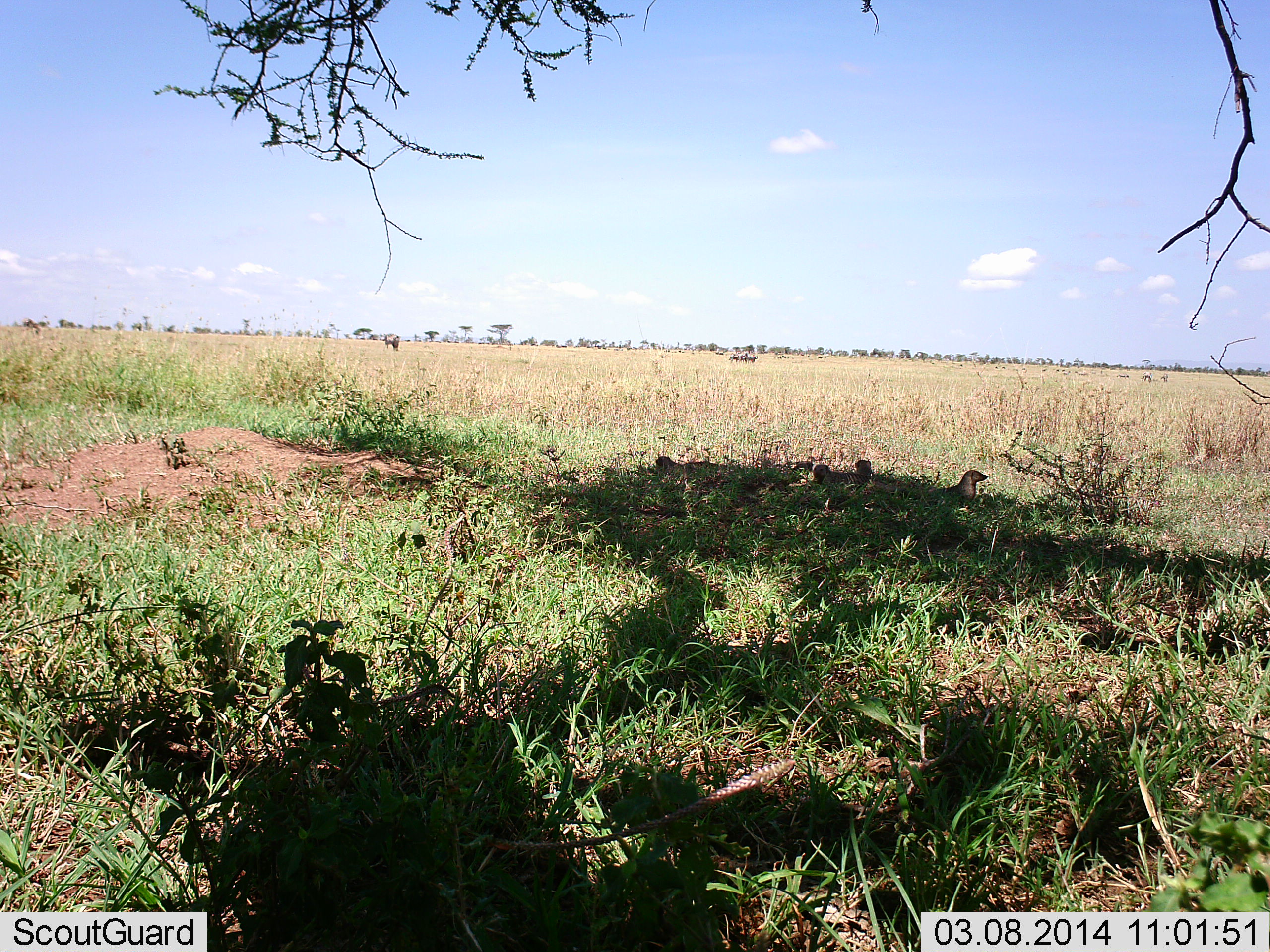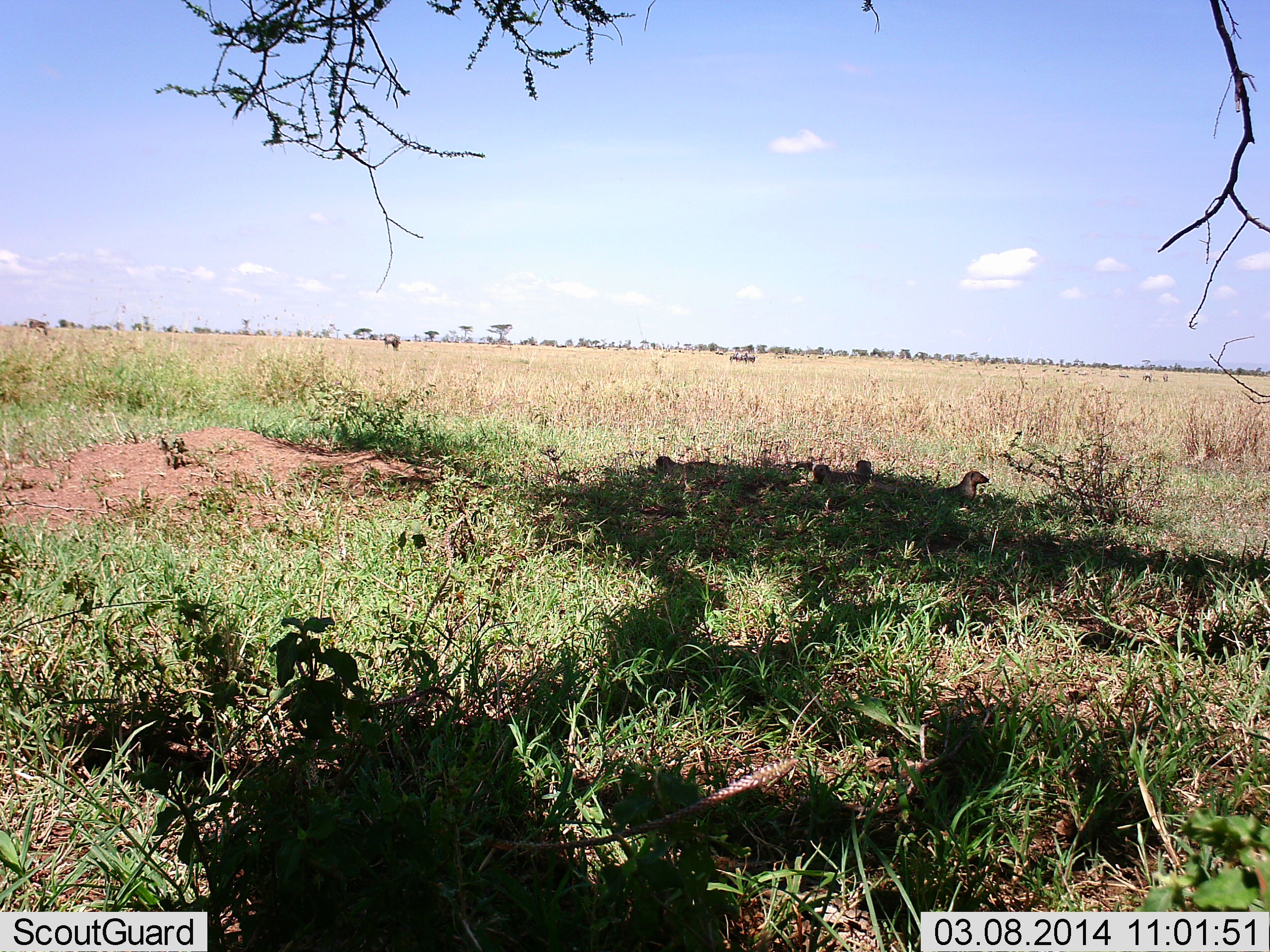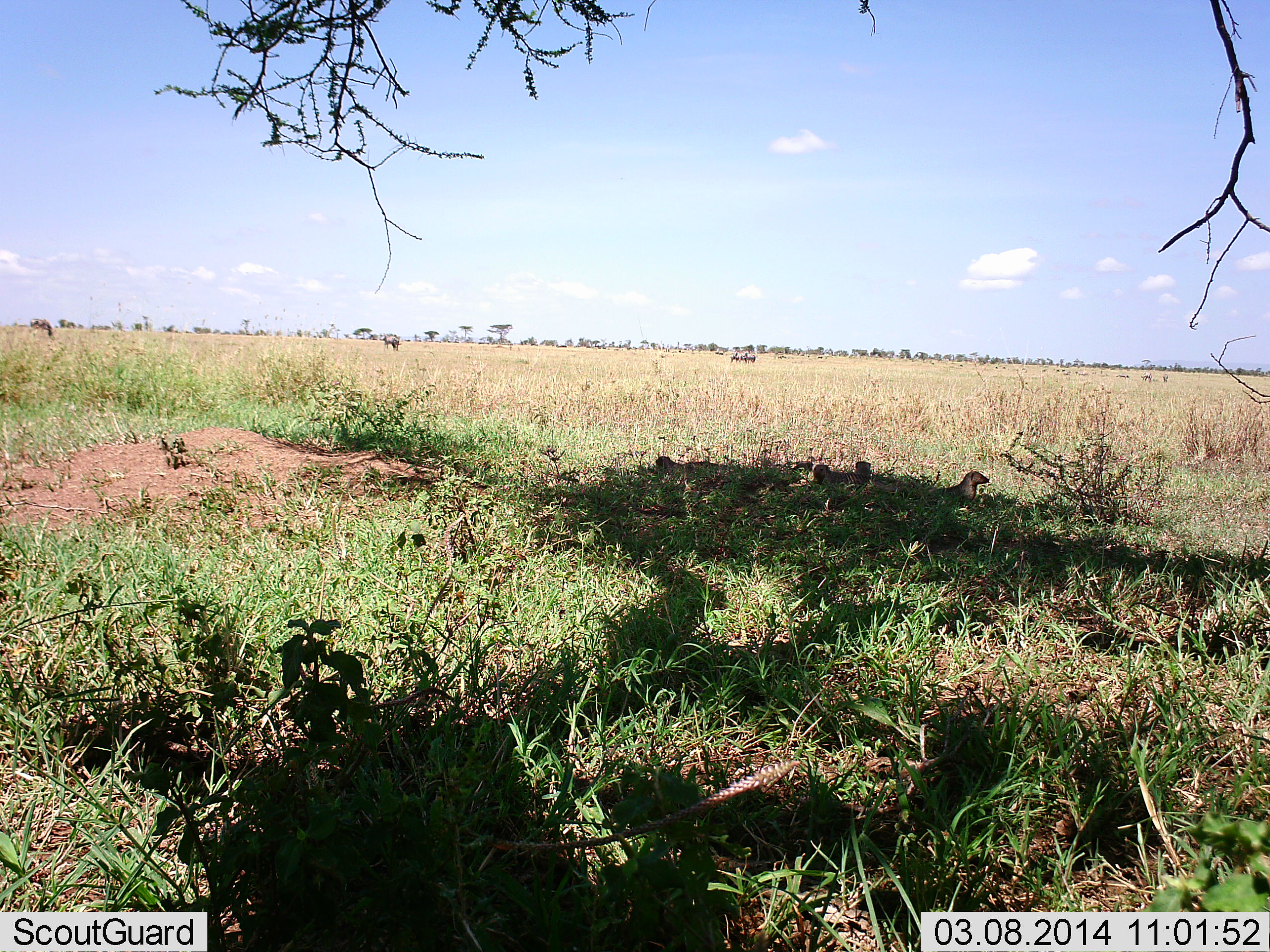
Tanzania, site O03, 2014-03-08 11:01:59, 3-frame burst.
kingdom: Animalia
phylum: Chordata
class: Mammalia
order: Carnivora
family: Herpestidae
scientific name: Herpestidae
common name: mongoose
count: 3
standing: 0%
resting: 100%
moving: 0%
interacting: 0%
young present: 0%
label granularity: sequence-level